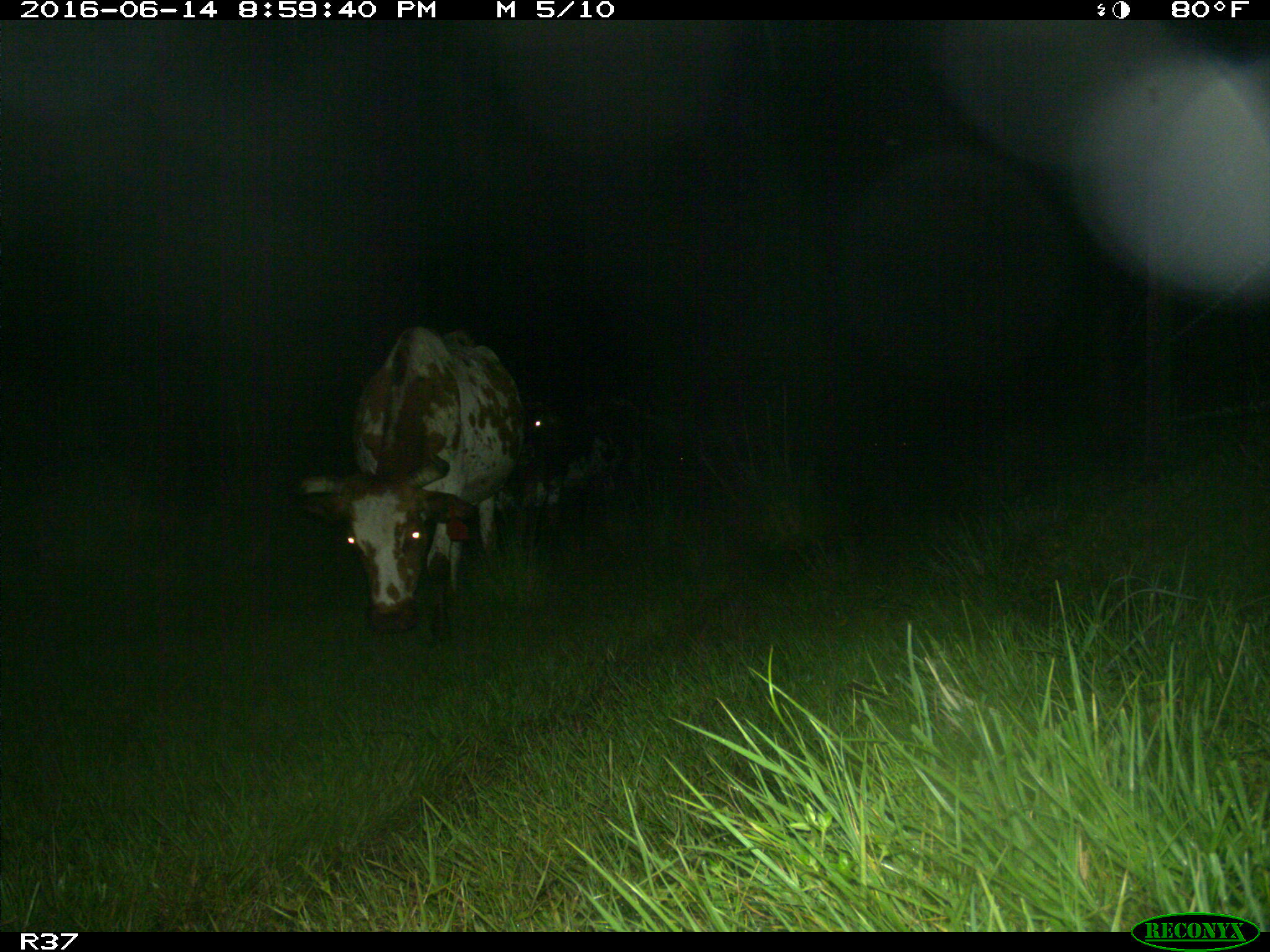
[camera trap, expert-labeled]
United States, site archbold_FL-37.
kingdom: Animalia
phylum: Chordata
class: Mammalia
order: Artiodactyla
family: Bovidae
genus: Bos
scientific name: Bos taurus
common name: domestic cow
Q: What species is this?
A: Bos taurus (domestic cow).